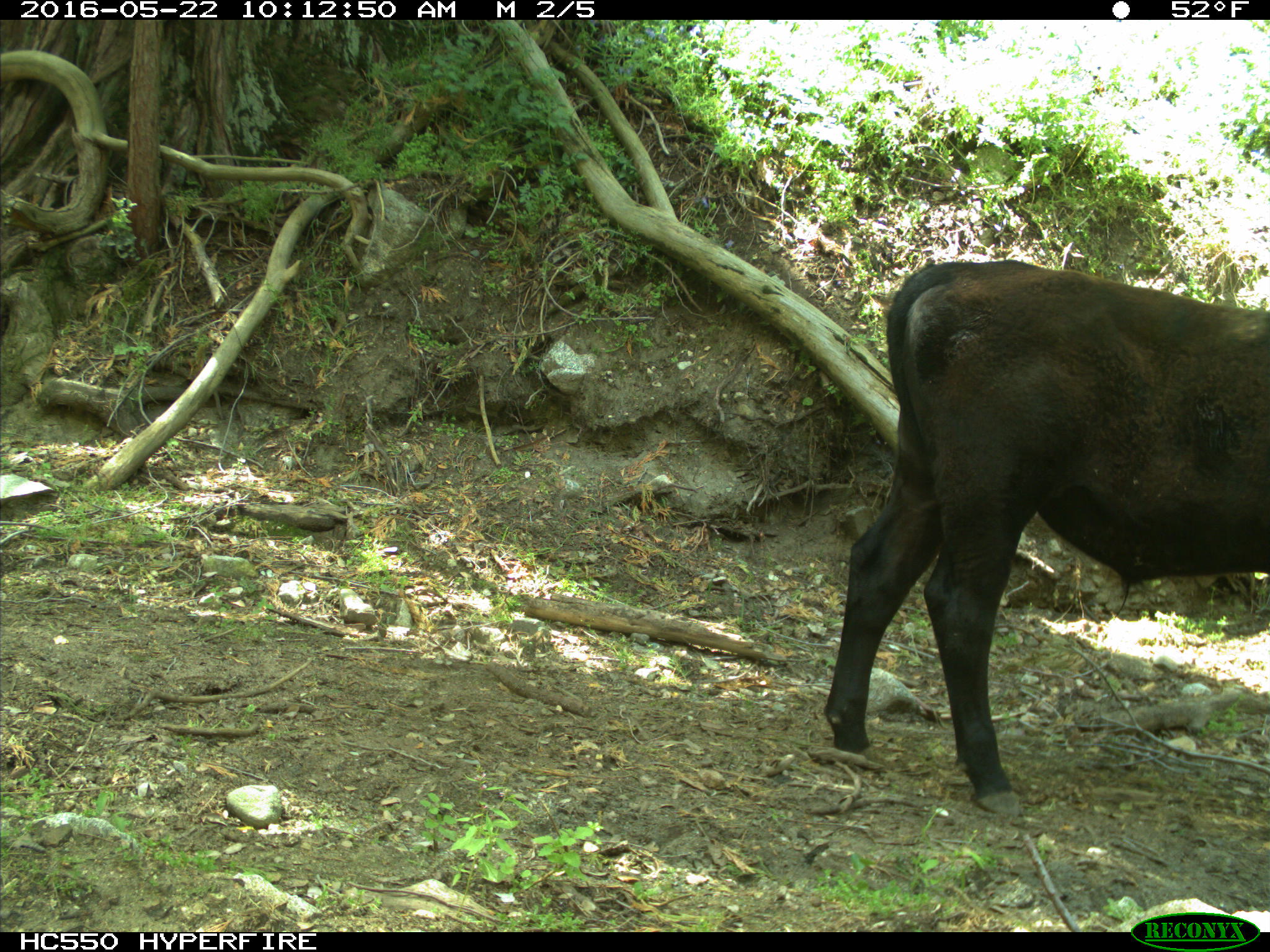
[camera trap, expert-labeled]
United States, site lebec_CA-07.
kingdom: Animalia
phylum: Chordata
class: Mammalia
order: Artiodactyla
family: Bovidae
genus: Bos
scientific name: Bos taurus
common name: domestic cow